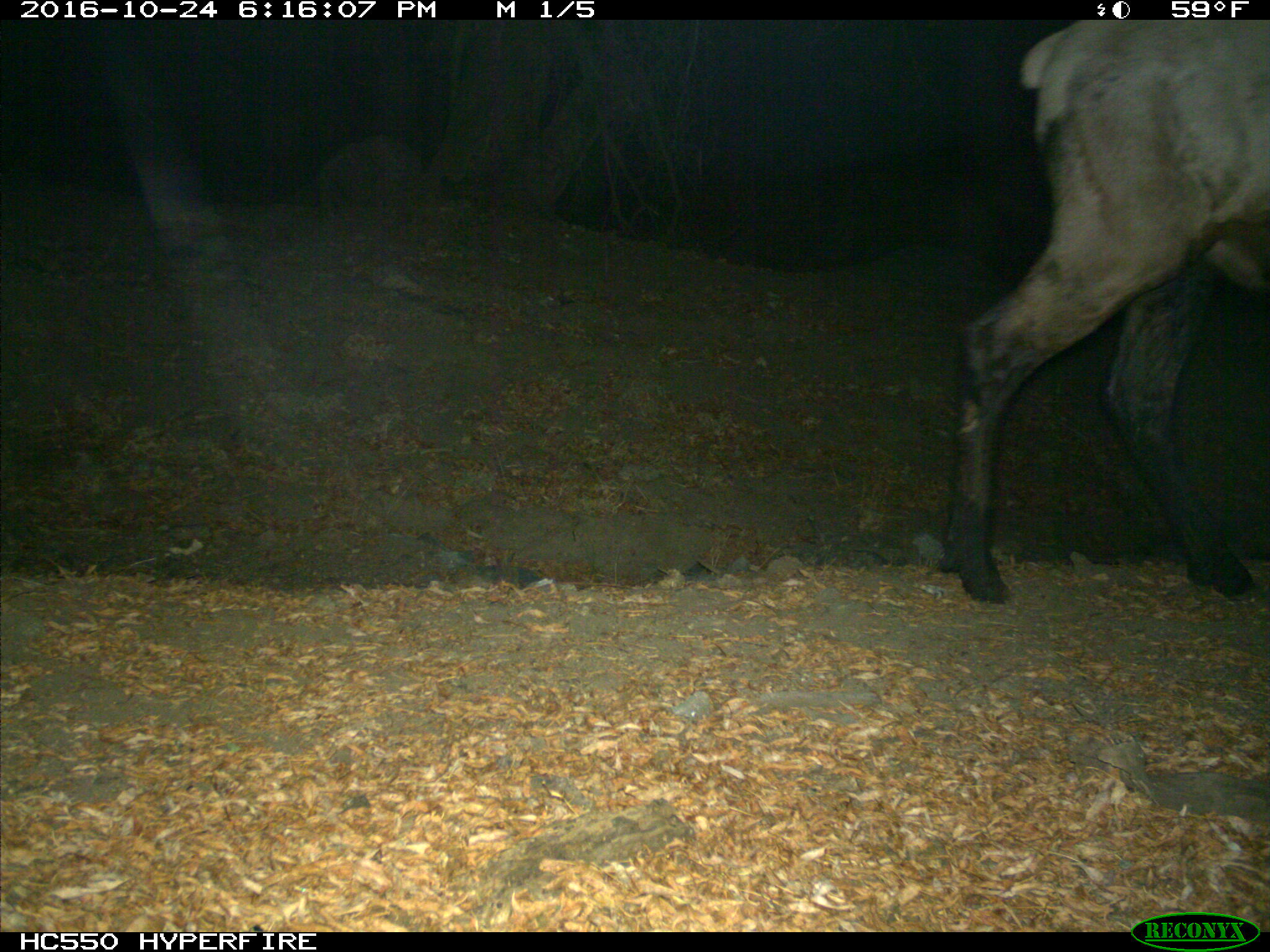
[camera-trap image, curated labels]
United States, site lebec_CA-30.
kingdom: Animalia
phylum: Chordata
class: Mammalia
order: Artiodactyla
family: Cervidae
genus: Cervus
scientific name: Cervus canadensis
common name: elk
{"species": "Cervus canadensis (elk)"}